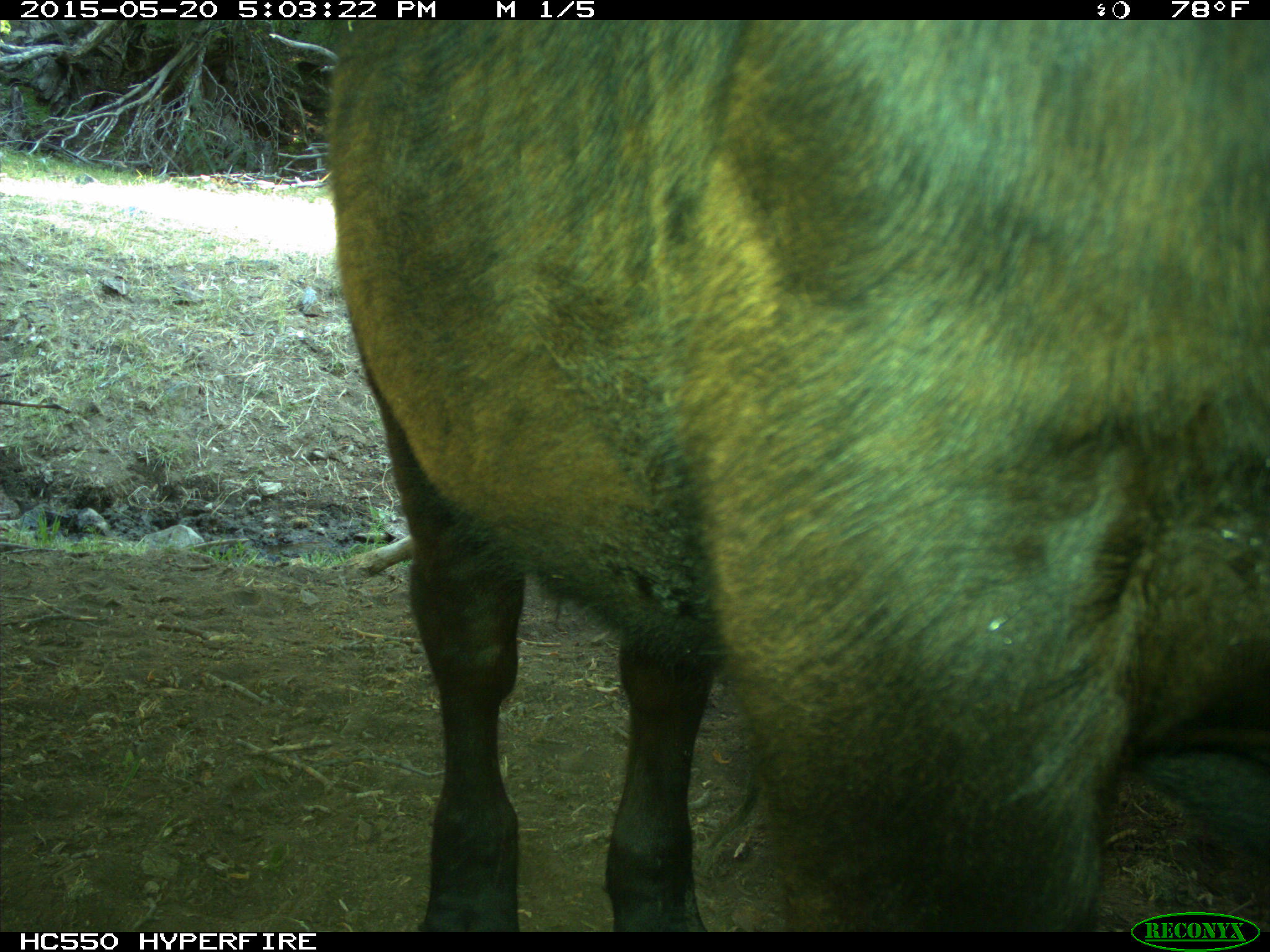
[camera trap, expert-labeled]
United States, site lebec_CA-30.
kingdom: Animalia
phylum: Chordata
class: Mammalia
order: Artiodactyla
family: Bovidae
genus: Bos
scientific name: Bos taurus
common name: domestic cow